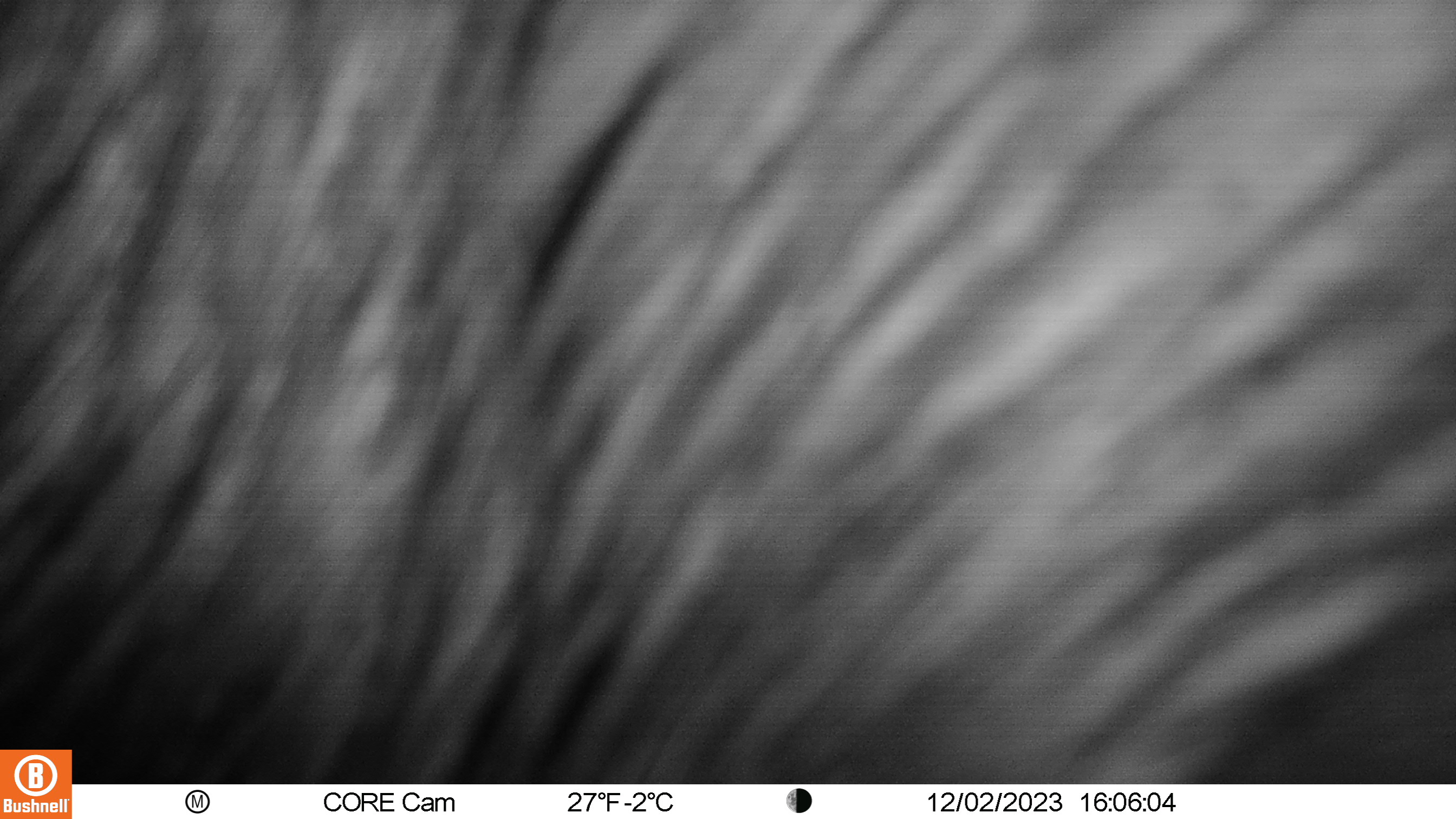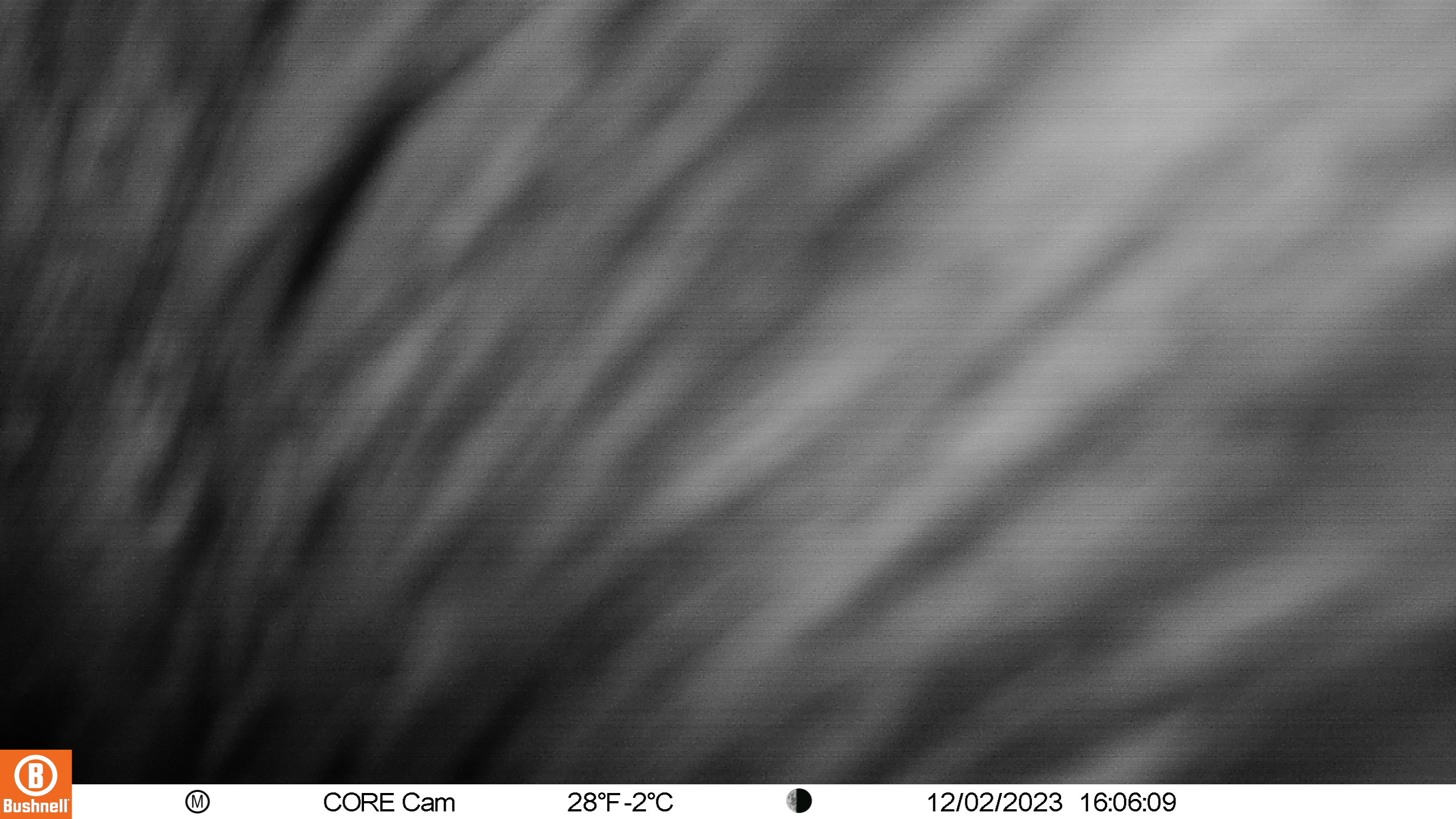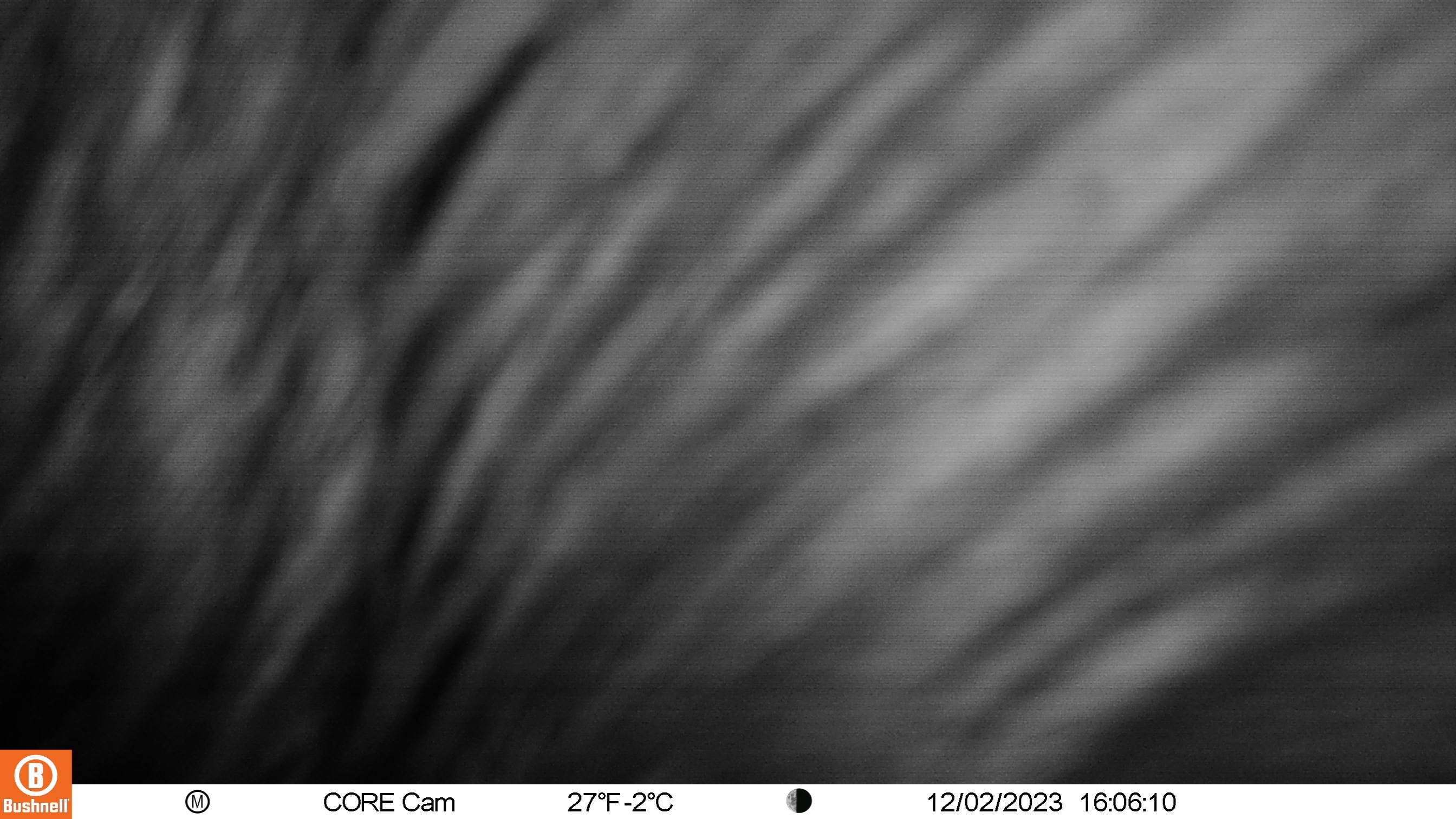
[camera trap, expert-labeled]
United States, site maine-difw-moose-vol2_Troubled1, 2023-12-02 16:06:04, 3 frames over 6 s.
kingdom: Animalia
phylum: Chordata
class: Mammalia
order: Artiodactyla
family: Cervidae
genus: Alces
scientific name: Alces alces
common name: moose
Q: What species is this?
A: Moose (Alces alces).